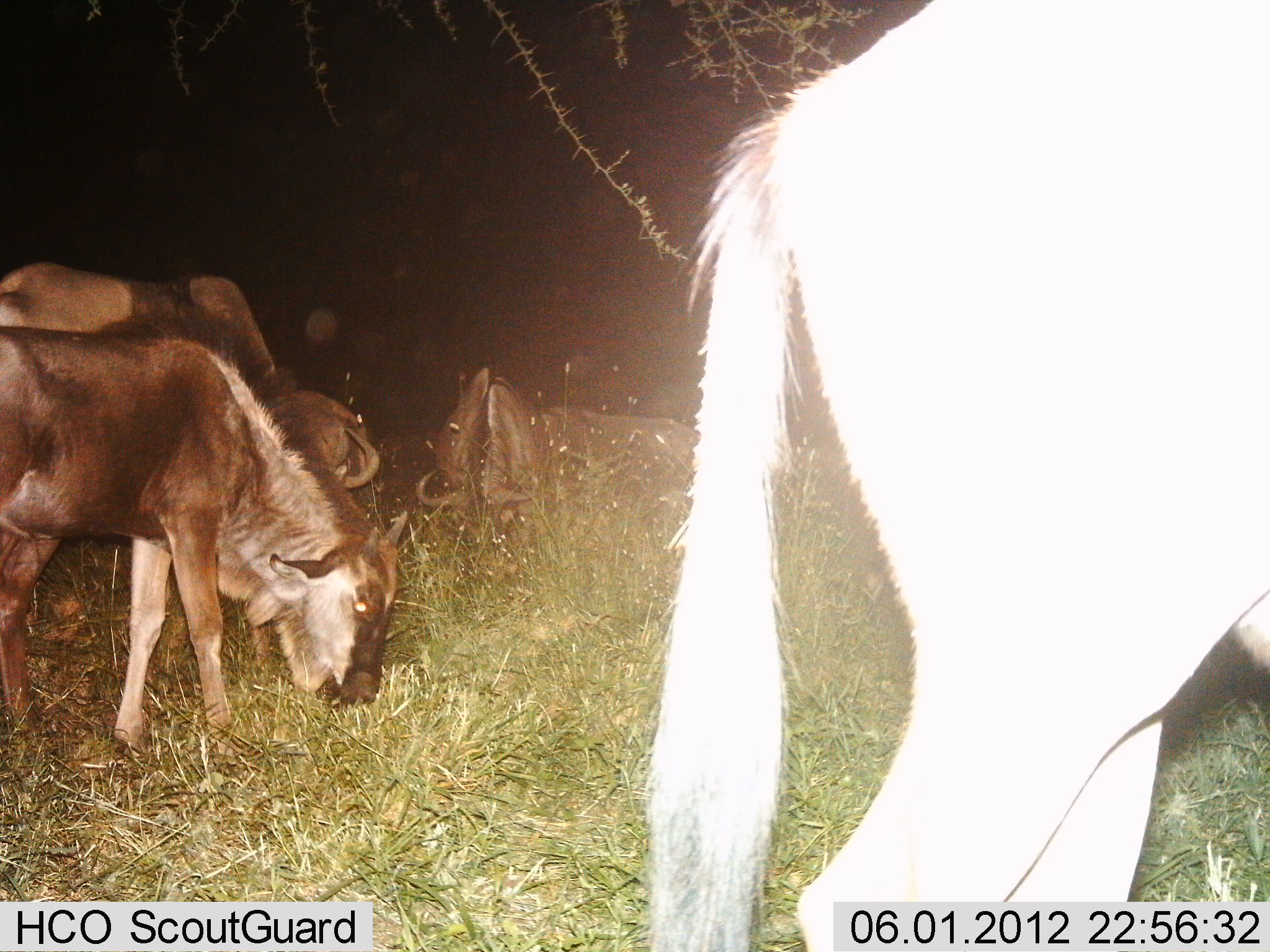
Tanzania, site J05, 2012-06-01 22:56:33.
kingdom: Animalia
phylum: Chordata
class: Mammalia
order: Artiodactyla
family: Bovidae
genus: Connochaetes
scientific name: Connochaetes taurinus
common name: blue wildebeest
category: wildebeest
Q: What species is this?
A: Wildebeest (blue wildebeest) (Connochaetes taurinus).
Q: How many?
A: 5.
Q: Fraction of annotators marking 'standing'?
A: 30%.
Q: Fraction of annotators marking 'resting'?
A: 20%.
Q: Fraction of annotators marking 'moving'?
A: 20%.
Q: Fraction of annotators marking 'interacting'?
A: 0%.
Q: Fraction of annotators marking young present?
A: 10%.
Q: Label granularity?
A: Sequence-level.